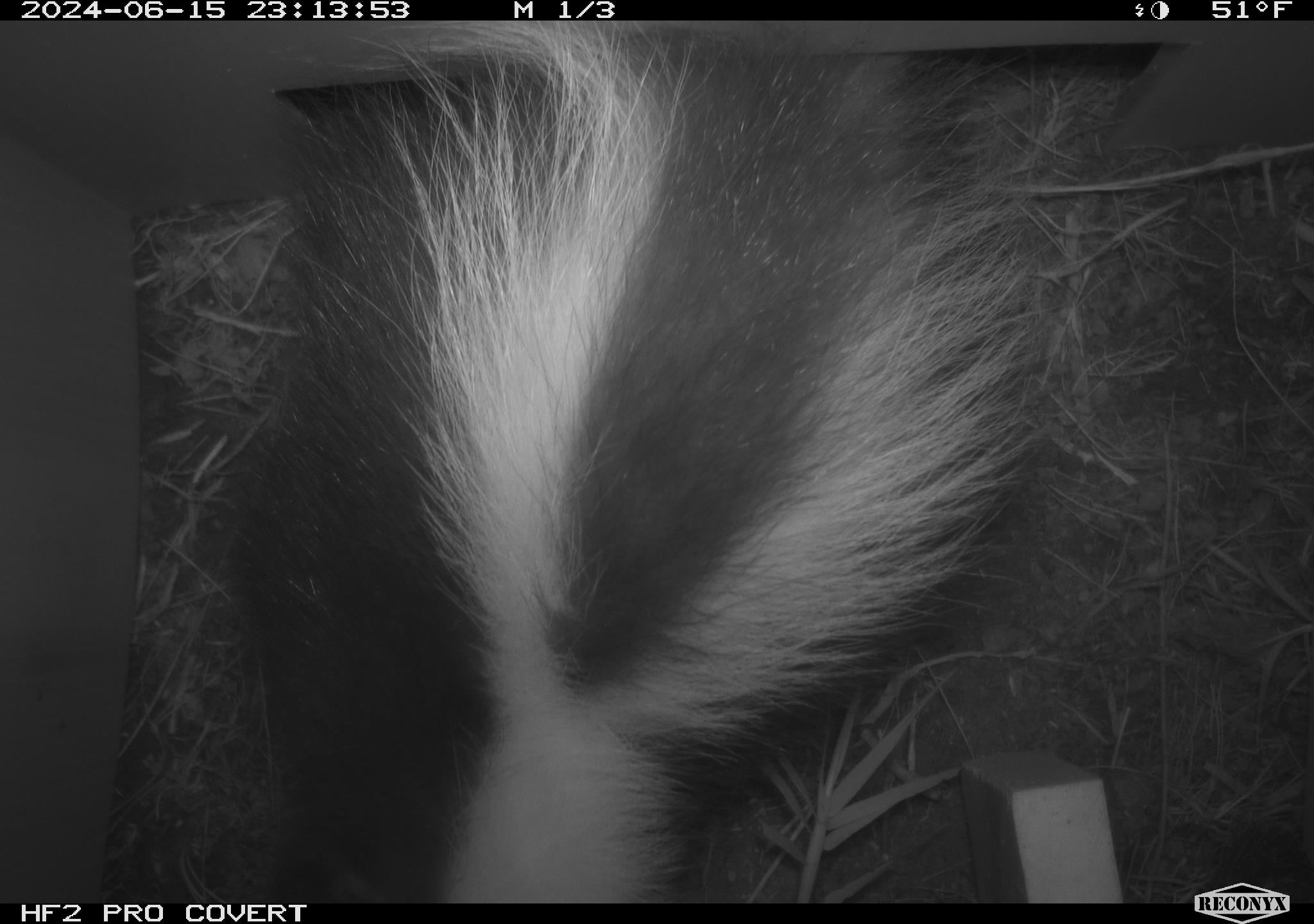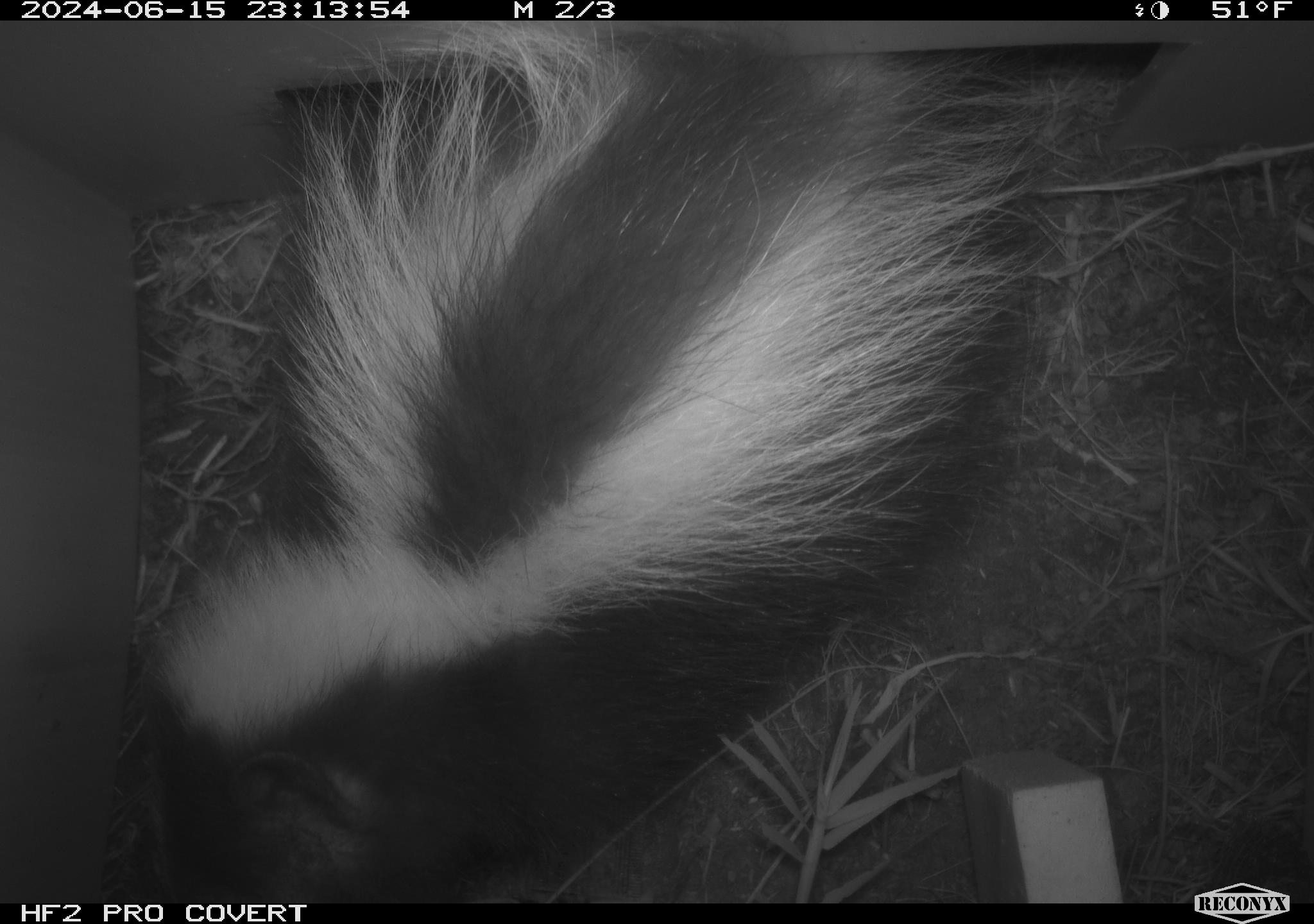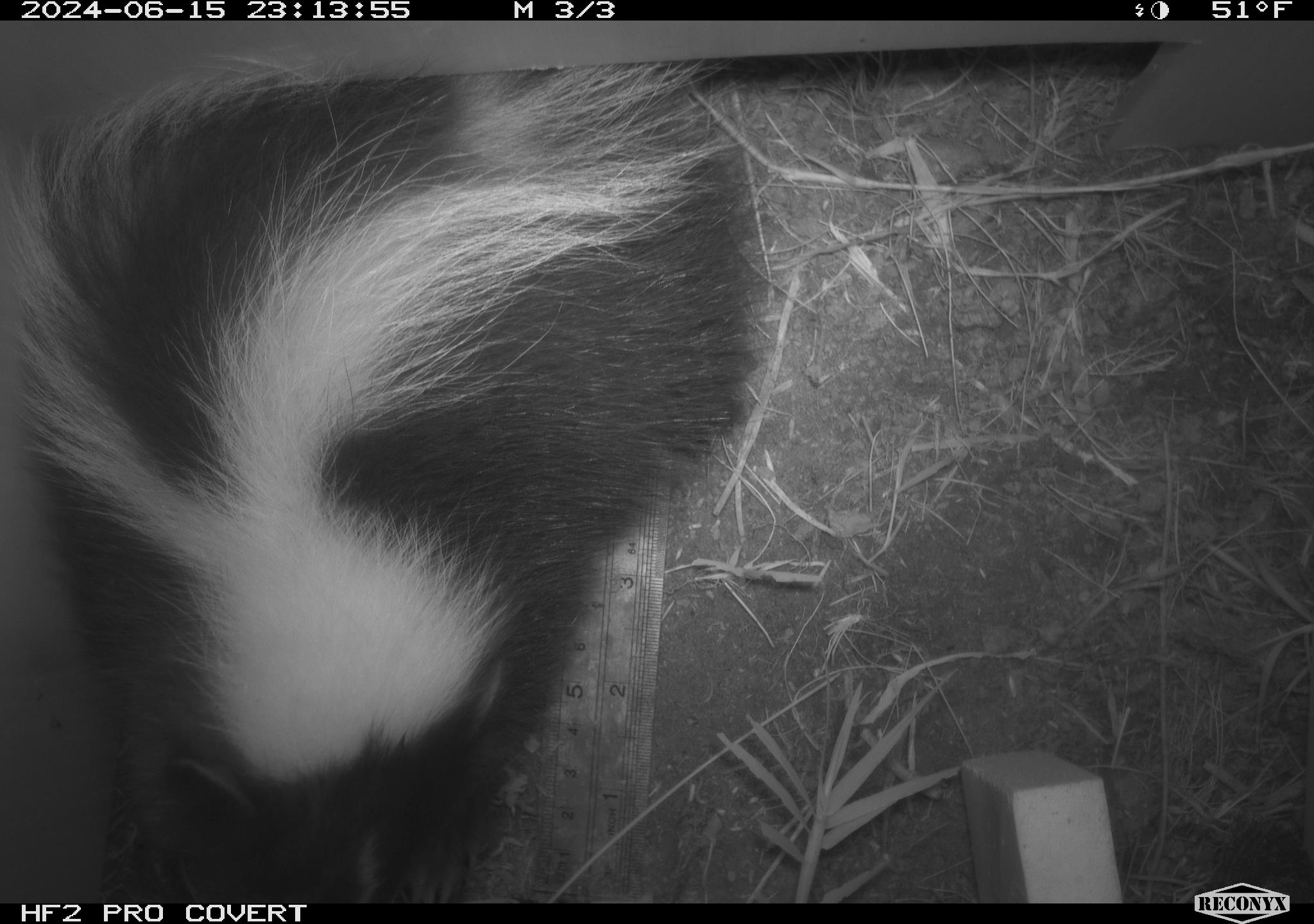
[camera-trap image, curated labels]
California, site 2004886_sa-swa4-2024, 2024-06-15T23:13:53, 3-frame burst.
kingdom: Animalia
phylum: Chordata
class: Mammalia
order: Carnivora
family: Mephitidae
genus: Mephitis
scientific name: Mephitis mephitis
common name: striped skunk